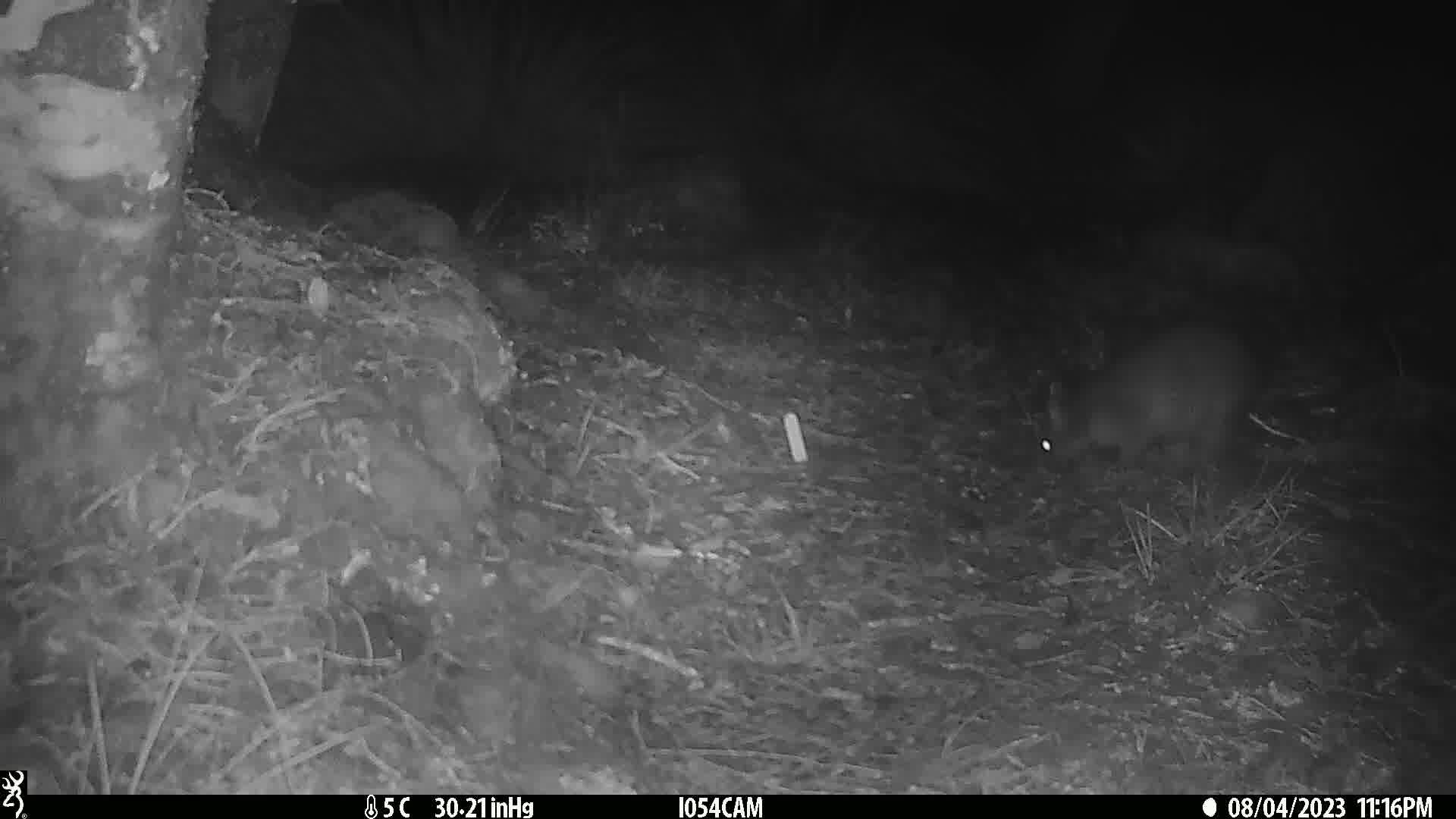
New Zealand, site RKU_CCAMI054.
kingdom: Animalia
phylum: Chordata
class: Mammalia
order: Diprotodontia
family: Phalangeridae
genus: Trichosurus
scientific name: Trichosurus vulpecula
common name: common brushtail possum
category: possum